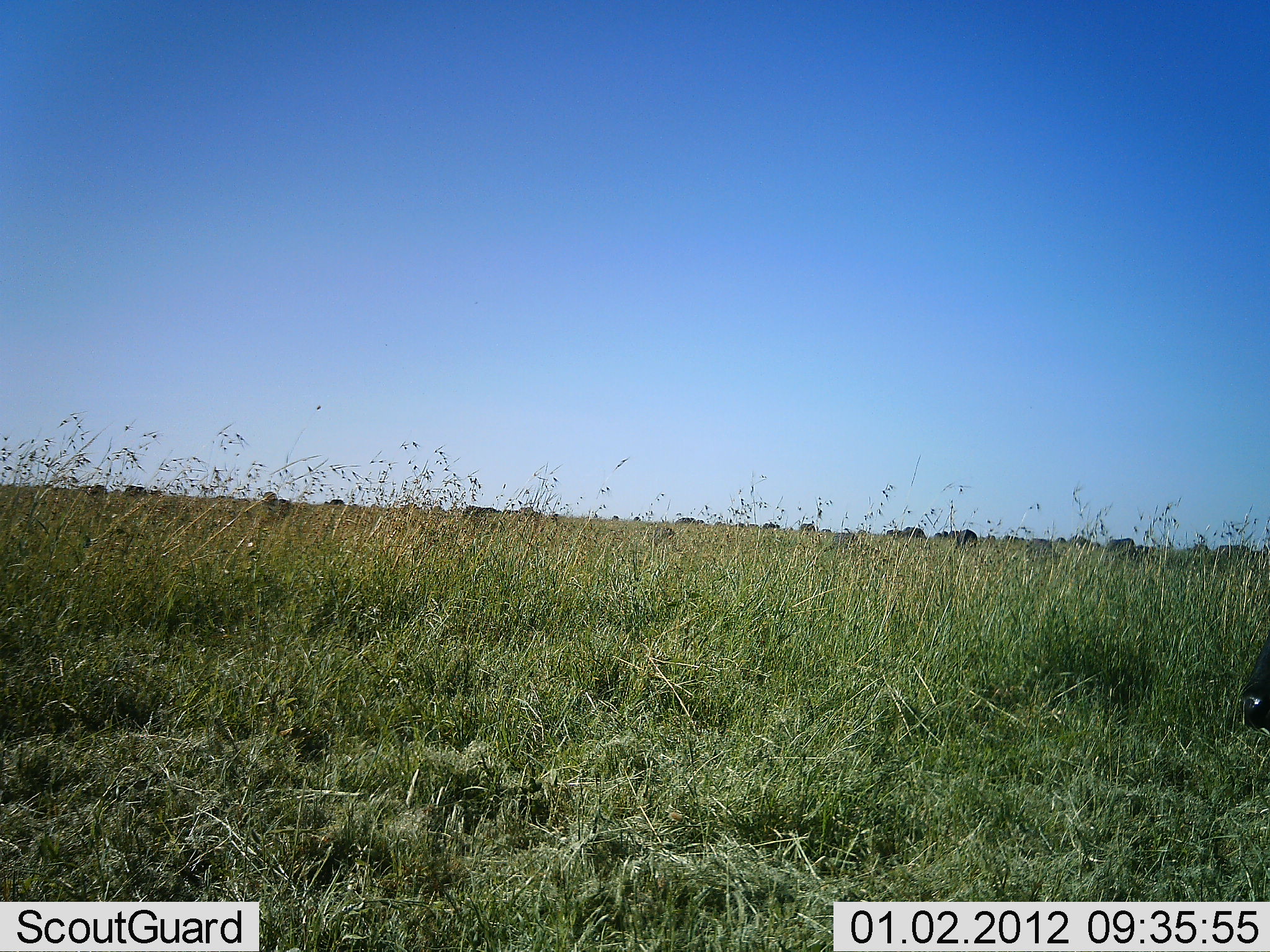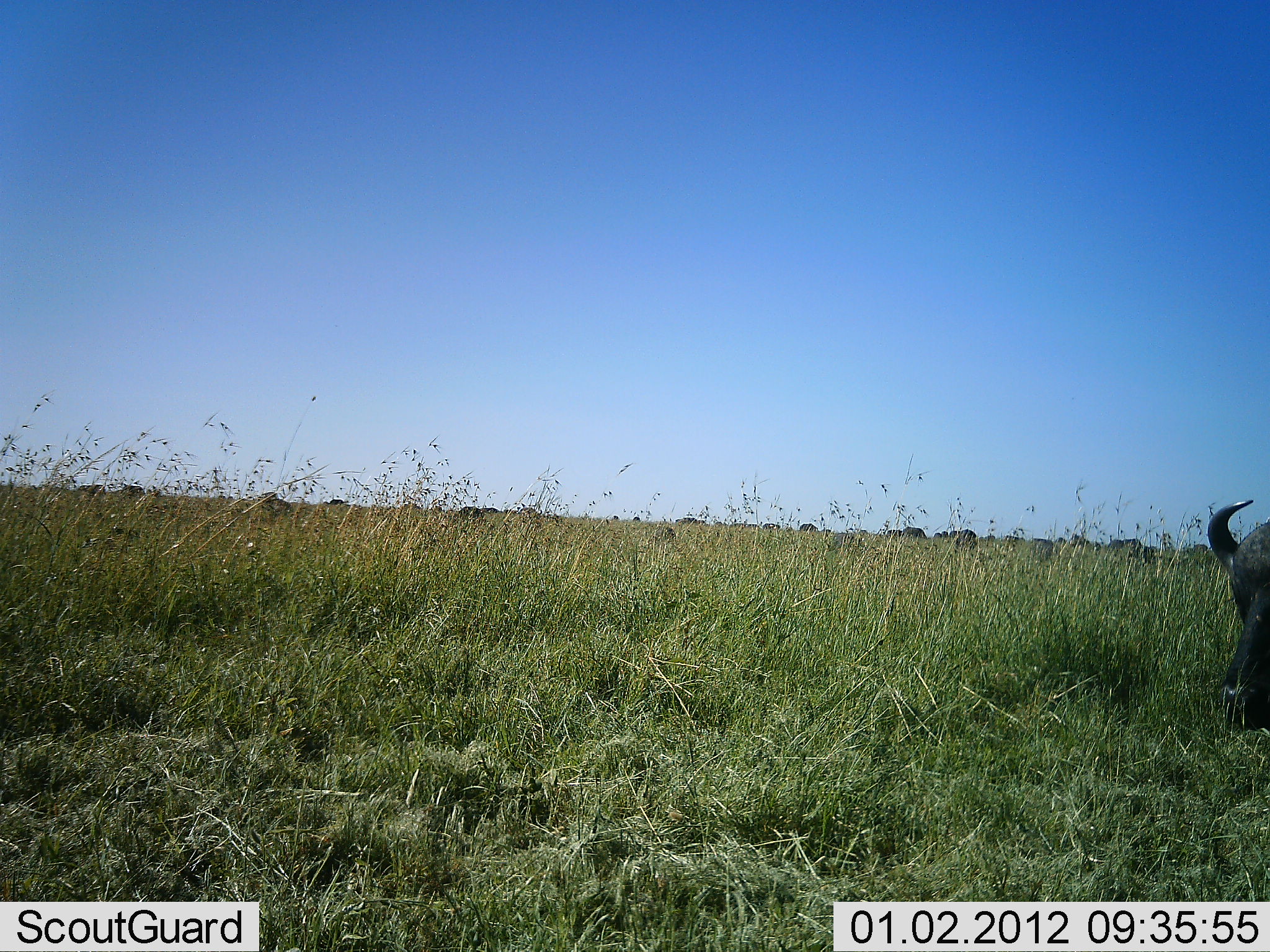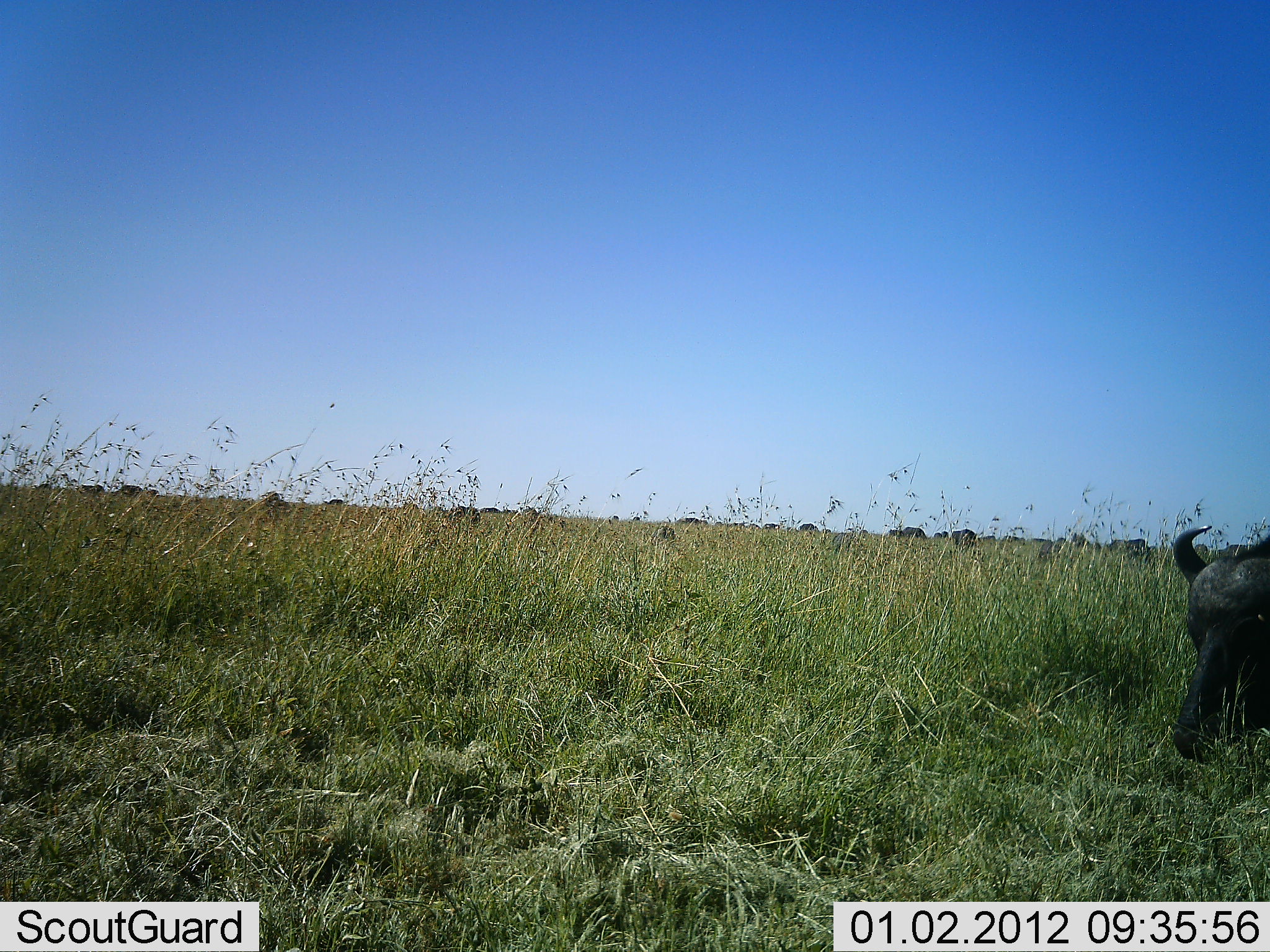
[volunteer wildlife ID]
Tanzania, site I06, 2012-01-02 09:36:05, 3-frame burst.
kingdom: Animalia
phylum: Chordata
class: Mammalia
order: Artiodactyla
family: Bovidae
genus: Syncerus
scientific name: Syncerus caffer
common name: cape buffalo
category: buffalo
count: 11-50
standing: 31%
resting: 0%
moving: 69%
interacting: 0%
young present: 0%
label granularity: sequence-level